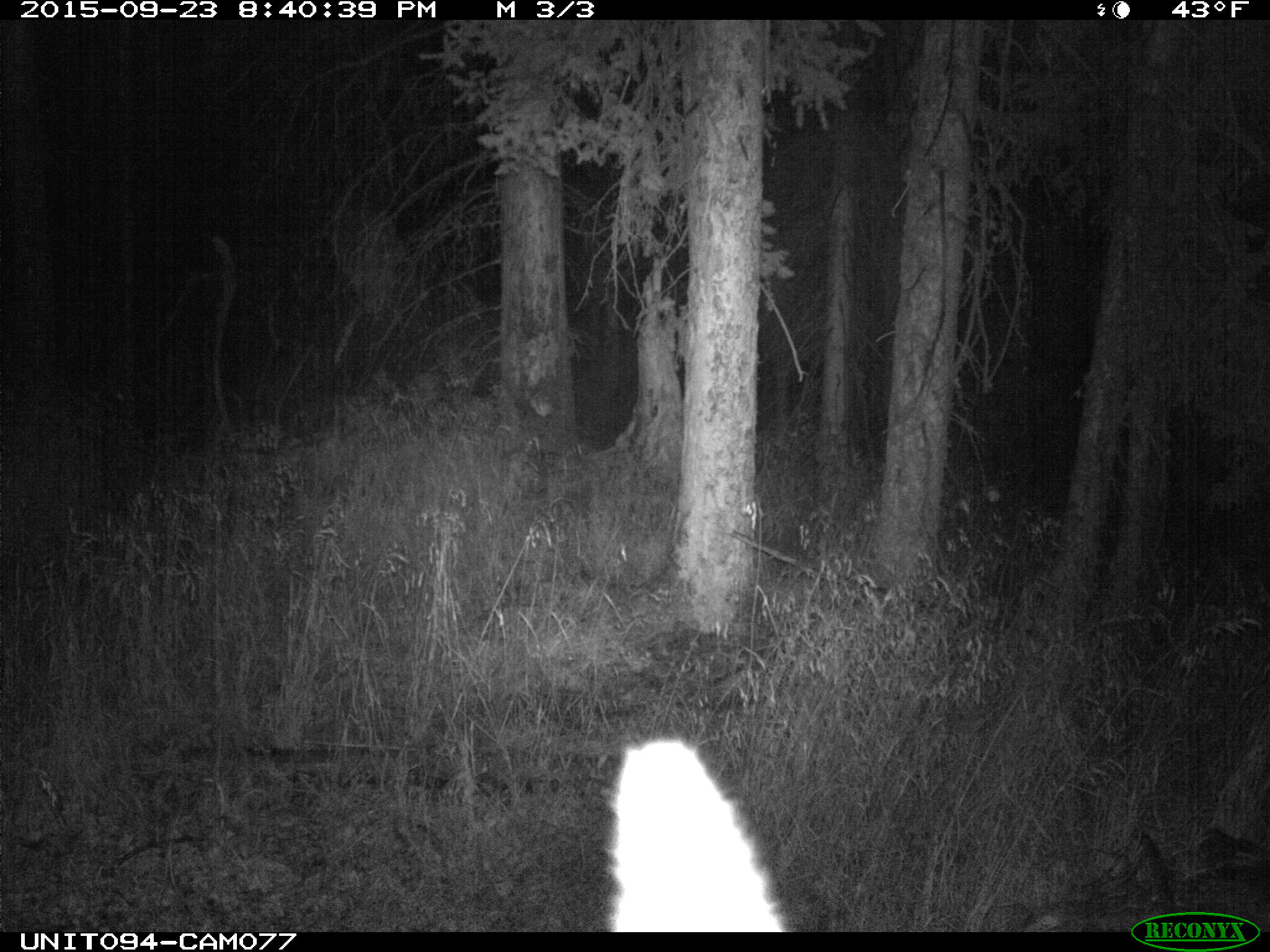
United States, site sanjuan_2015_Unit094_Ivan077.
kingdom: Animalia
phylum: Chordata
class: Mammalia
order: Artiodactyla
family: Cervidae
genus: Cervus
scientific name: Cervus elaphus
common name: red deer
Cervus elaphus (red deer).